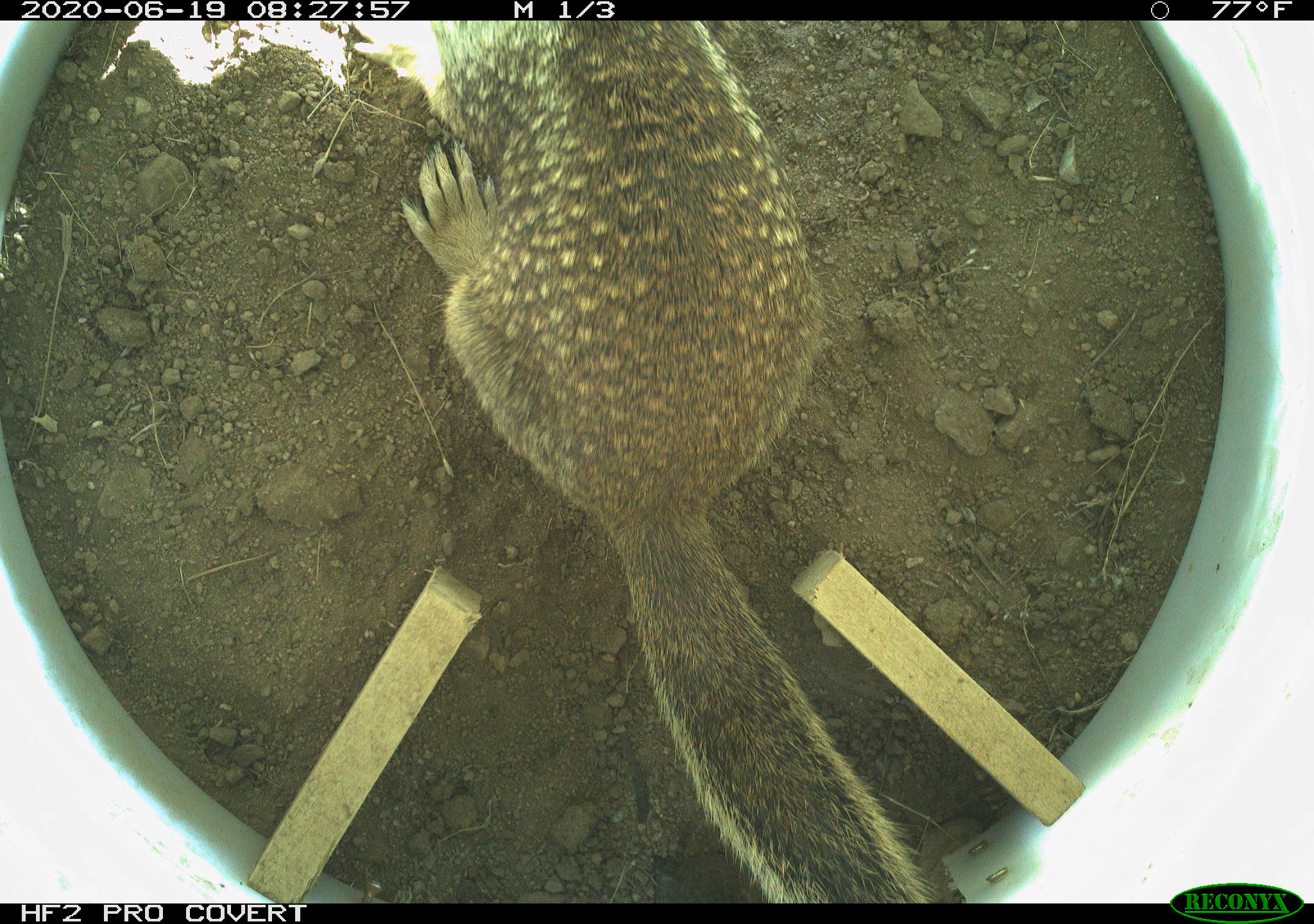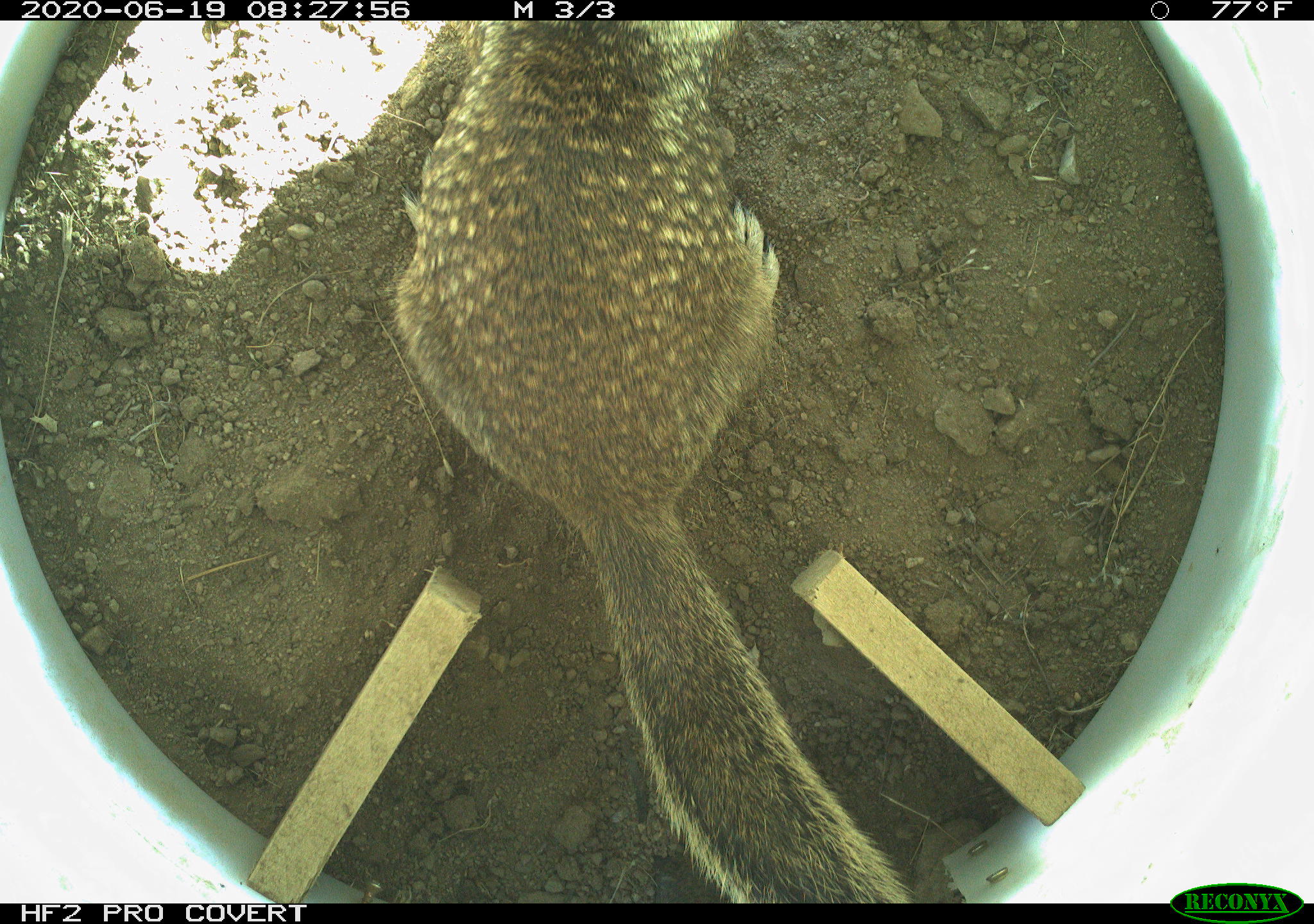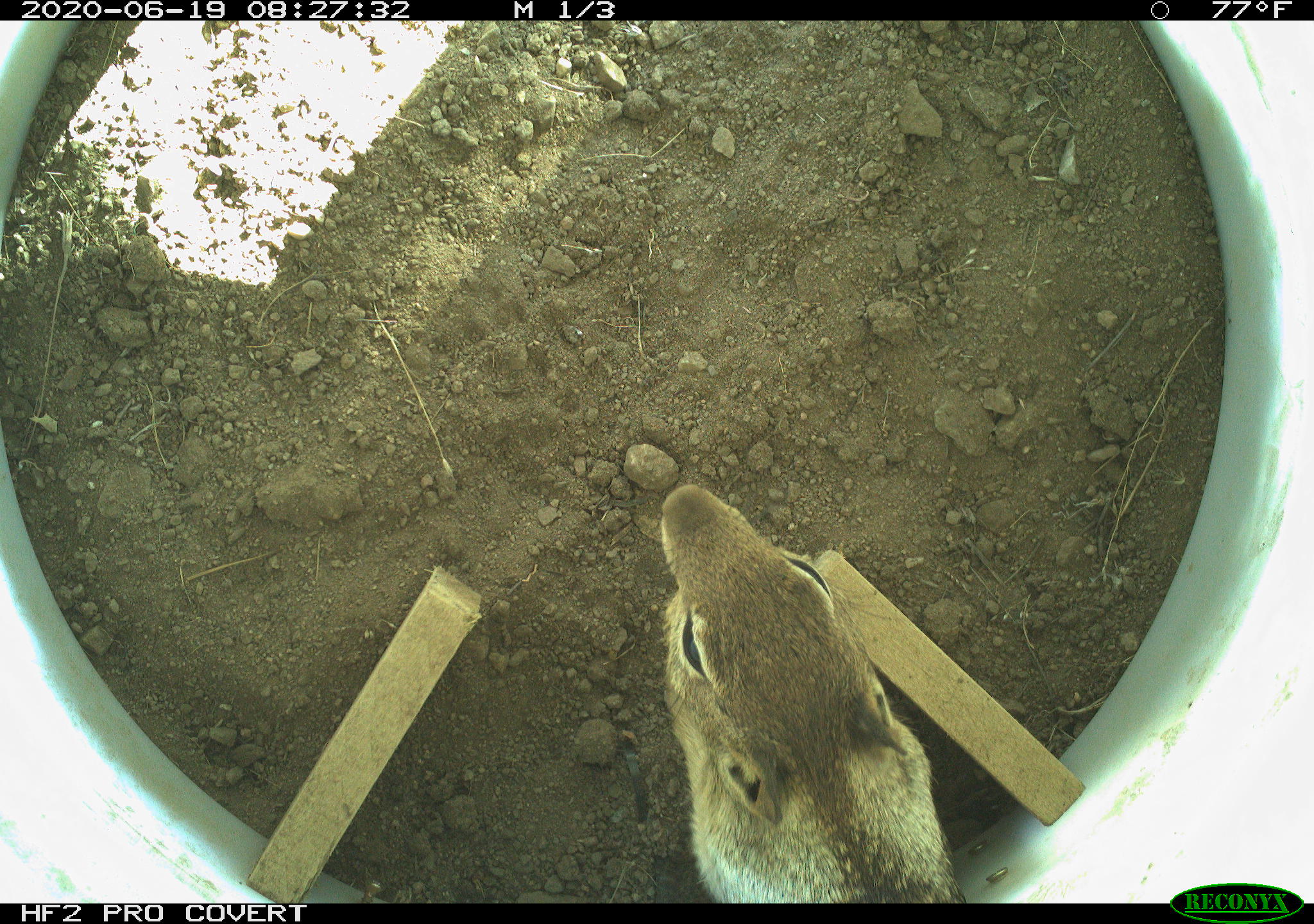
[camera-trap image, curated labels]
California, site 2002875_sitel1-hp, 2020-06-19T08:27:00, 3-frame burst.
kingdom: Animalia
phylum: Chordata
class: Mammalia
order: Rodentia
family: Sciuridae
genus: Otospermophilus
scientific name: Otospermophilus beecheyi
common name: california ground squirrel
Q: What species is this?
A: California ground squirrel (Otospermophilus beecheyi).